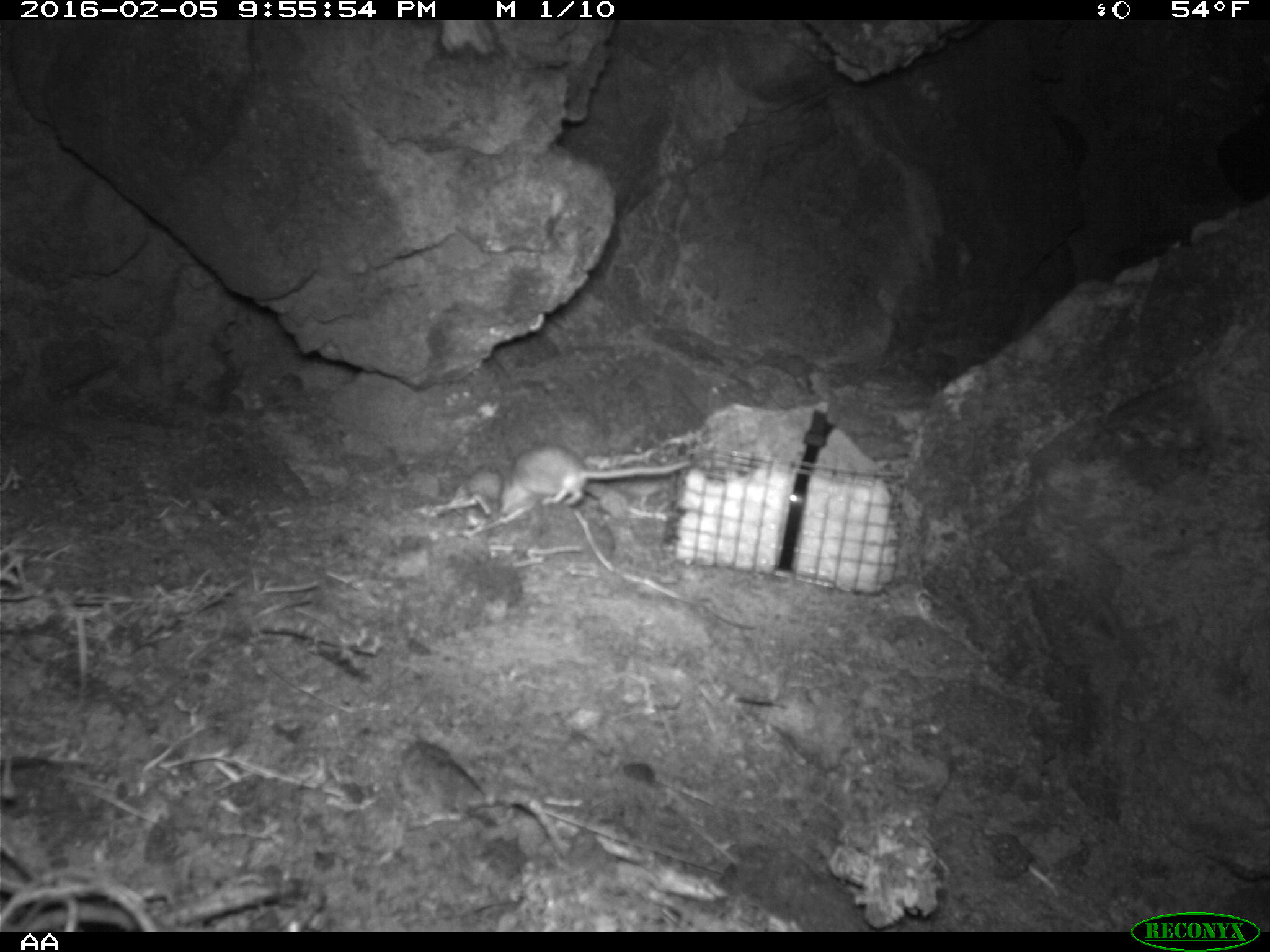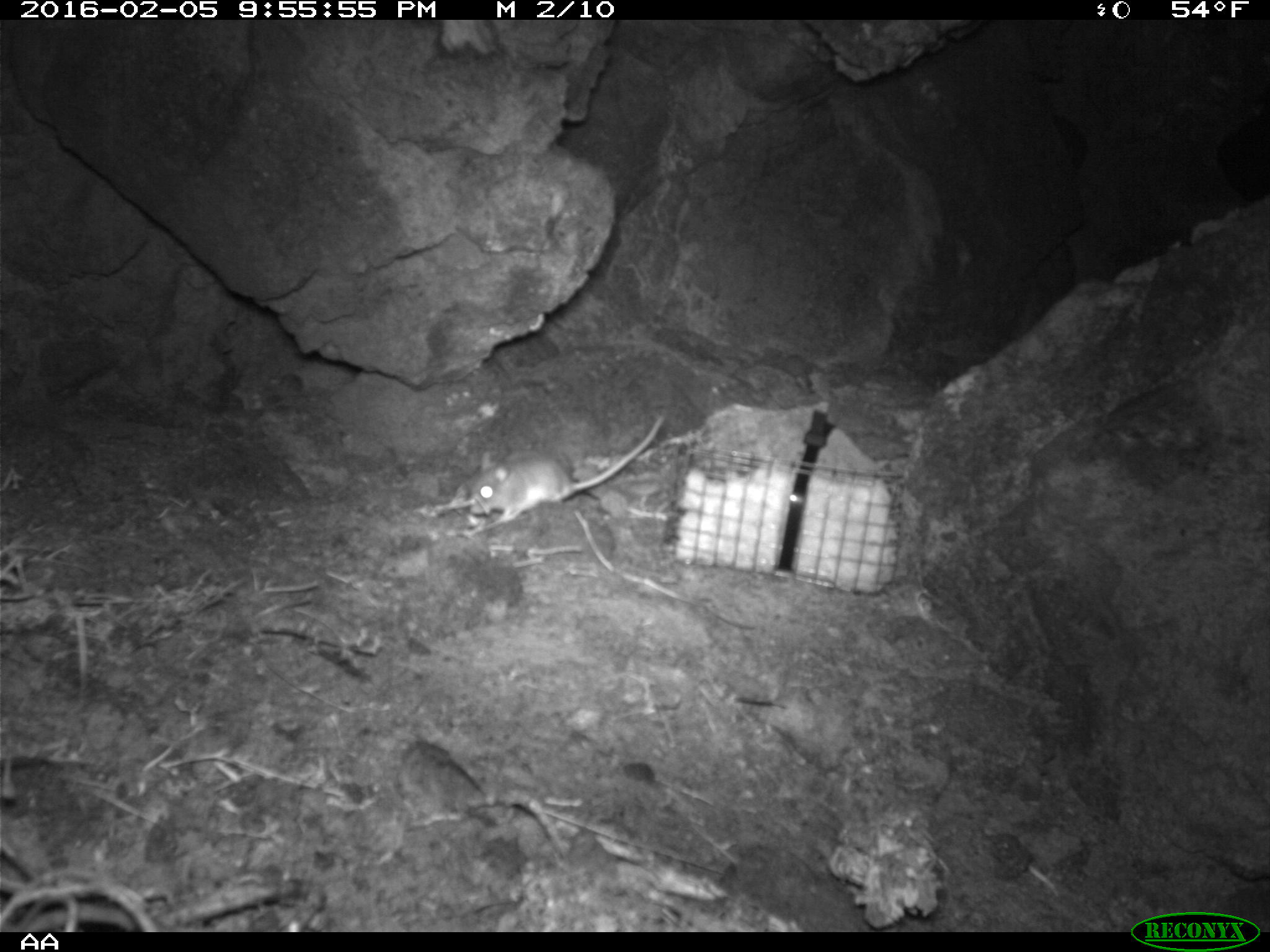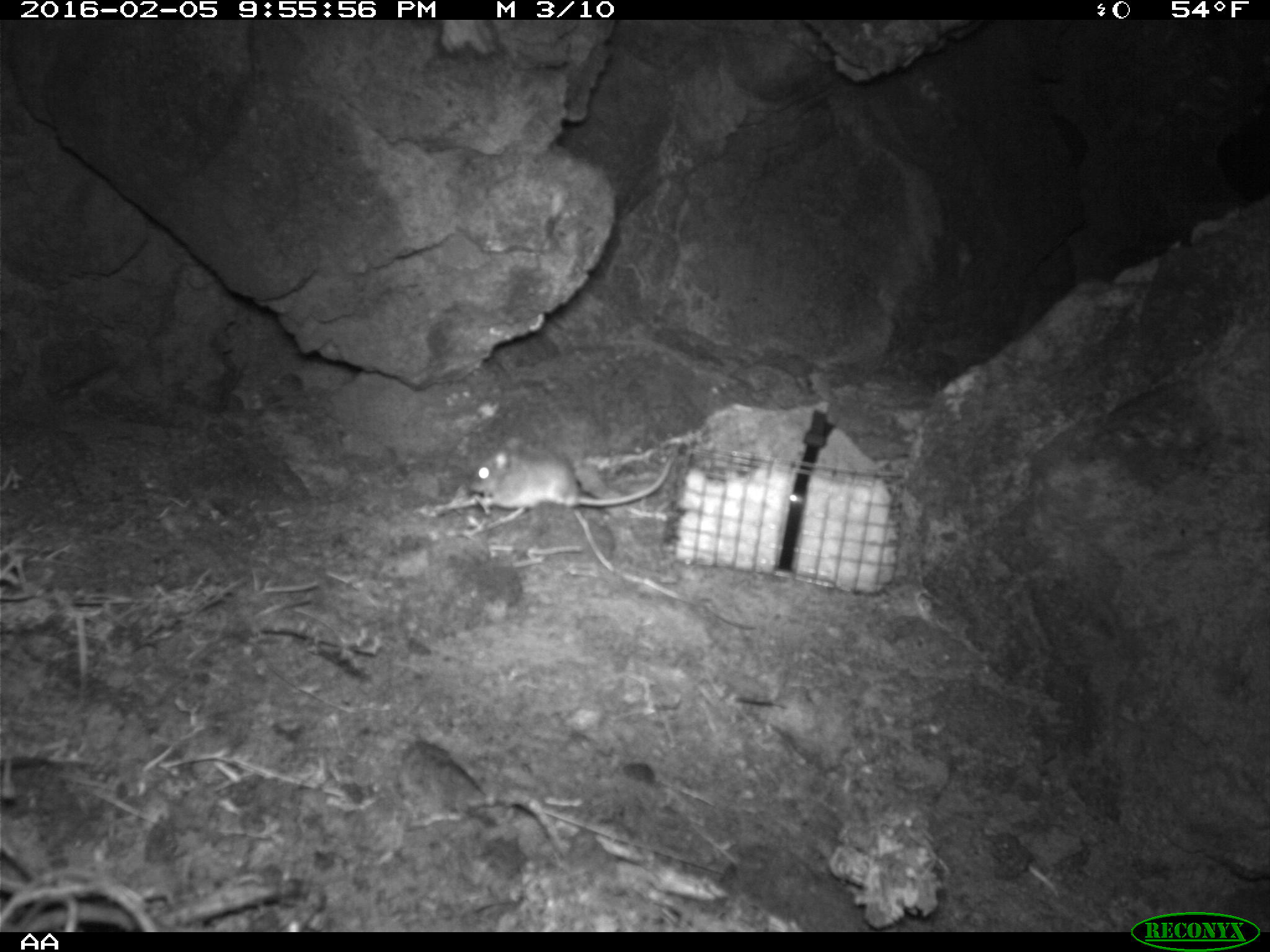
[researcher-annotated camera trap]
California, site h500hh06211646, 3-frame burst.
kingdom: Animalia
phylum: Chordata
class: Mammalia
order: Rodentia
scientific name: Rodentia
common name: rodent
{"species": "rodent (Rodentia)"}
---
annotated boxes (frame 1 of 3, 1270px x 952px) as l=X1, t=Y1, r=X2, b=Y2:
rodent: l=499, t=446, r=690, b=514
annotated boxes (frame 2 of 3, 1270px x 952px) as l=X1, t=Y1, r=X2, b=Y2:
rodent: l=464, t=412, r=669, b=536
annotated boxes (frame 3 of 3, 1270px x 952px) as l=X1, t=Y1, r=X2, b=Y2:
rodent: l=473, t=443, r=673, b=510